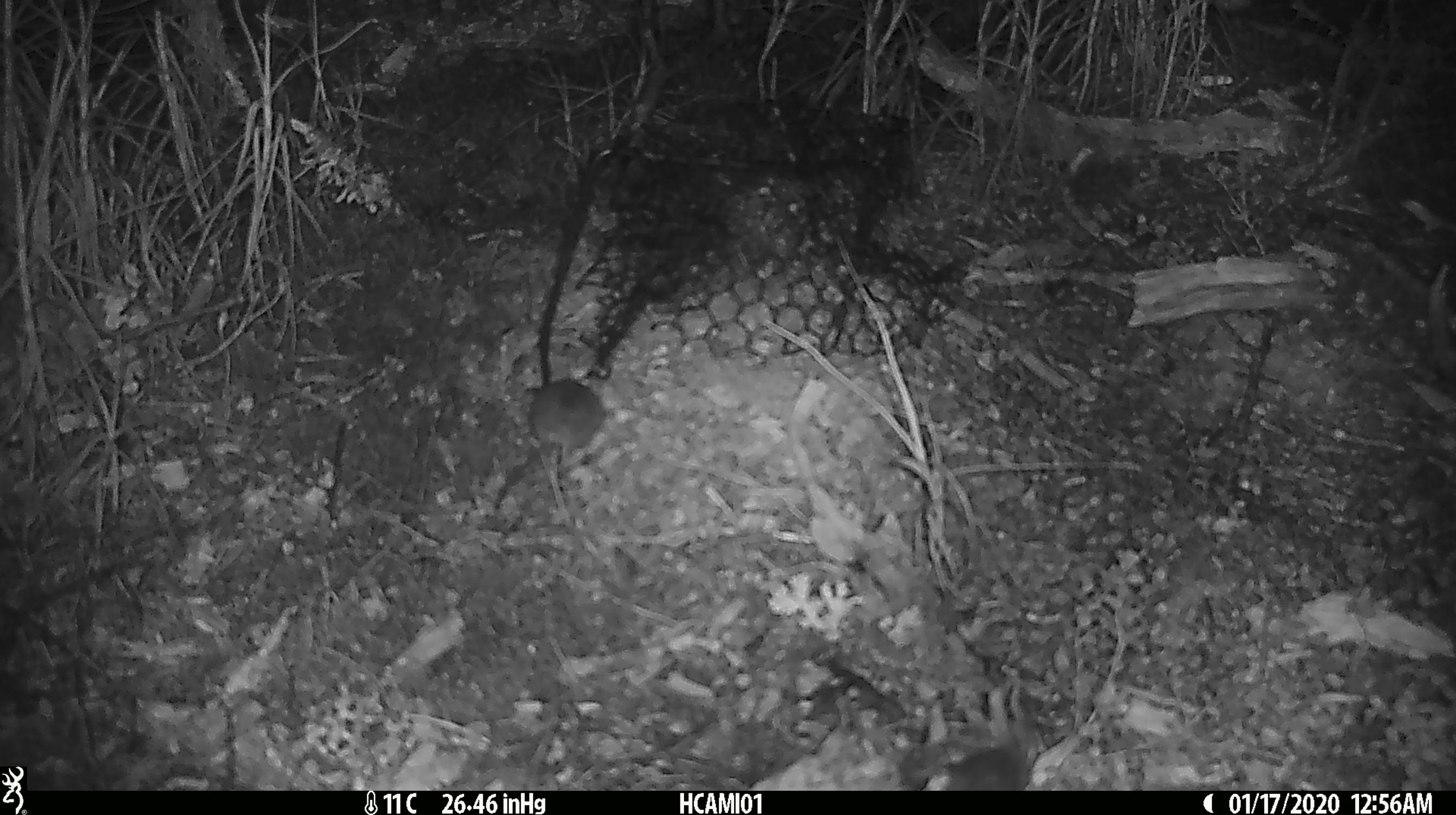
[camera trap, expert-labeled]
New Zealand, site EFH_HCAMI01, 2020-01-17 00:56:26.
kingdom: Animalia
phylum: Chordata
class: Mammalia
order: Rodentia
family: Muridae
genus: Mus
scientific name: Mus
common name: mouse